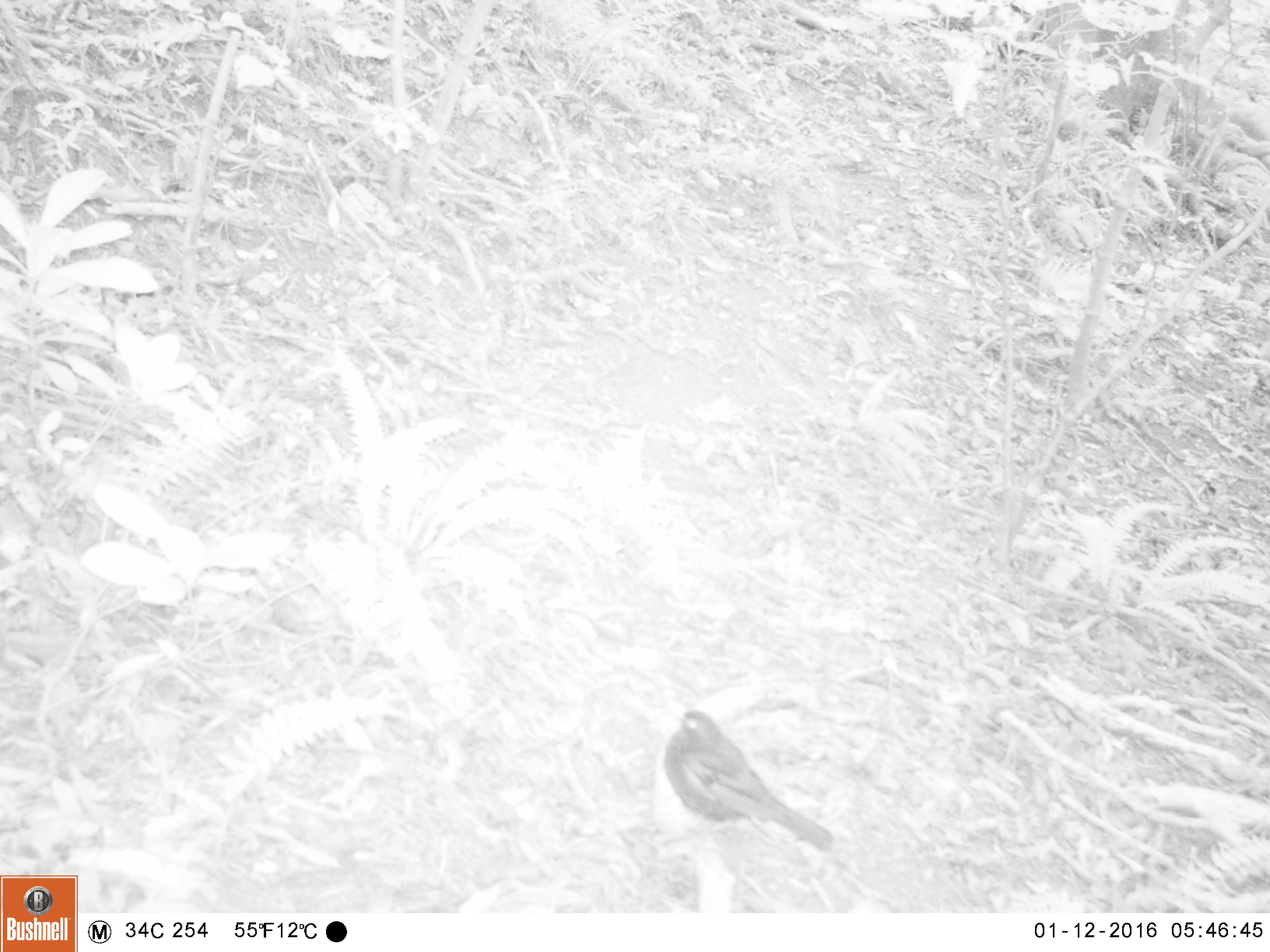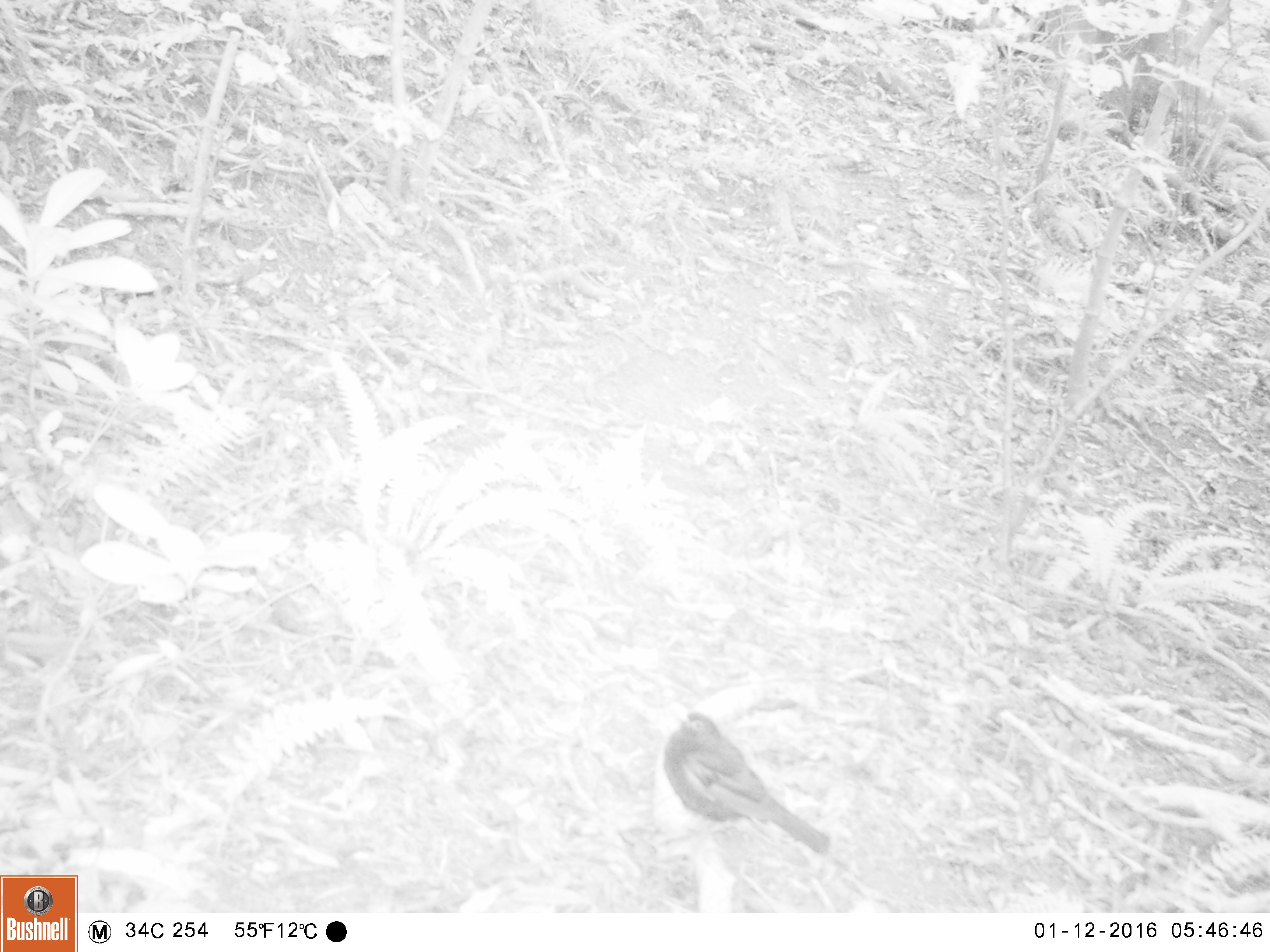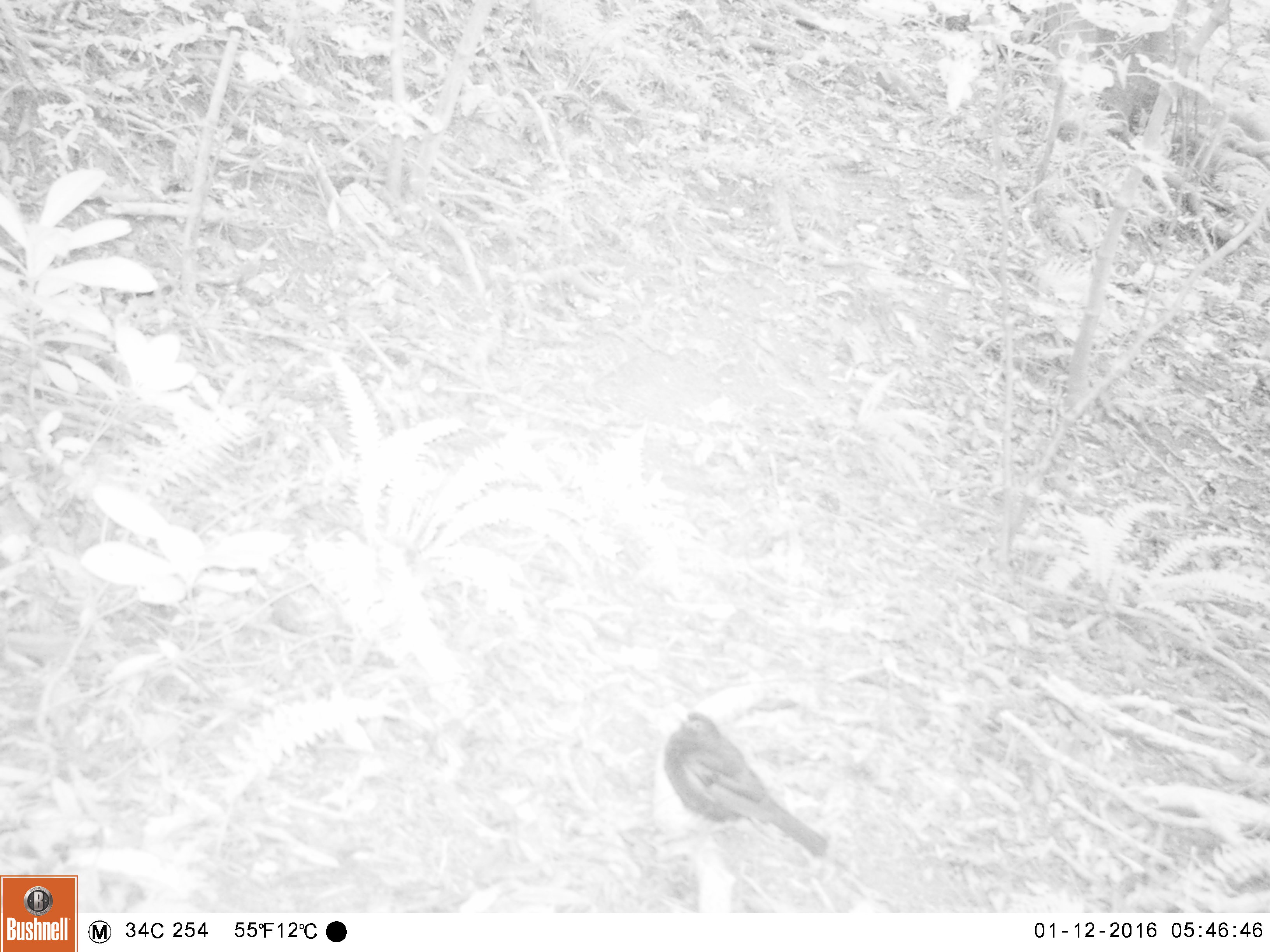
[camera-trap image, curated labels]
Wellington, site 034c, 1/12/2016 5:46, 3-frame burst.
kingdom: Animalia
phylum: Chordata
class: Aves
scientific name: Aves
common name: bird